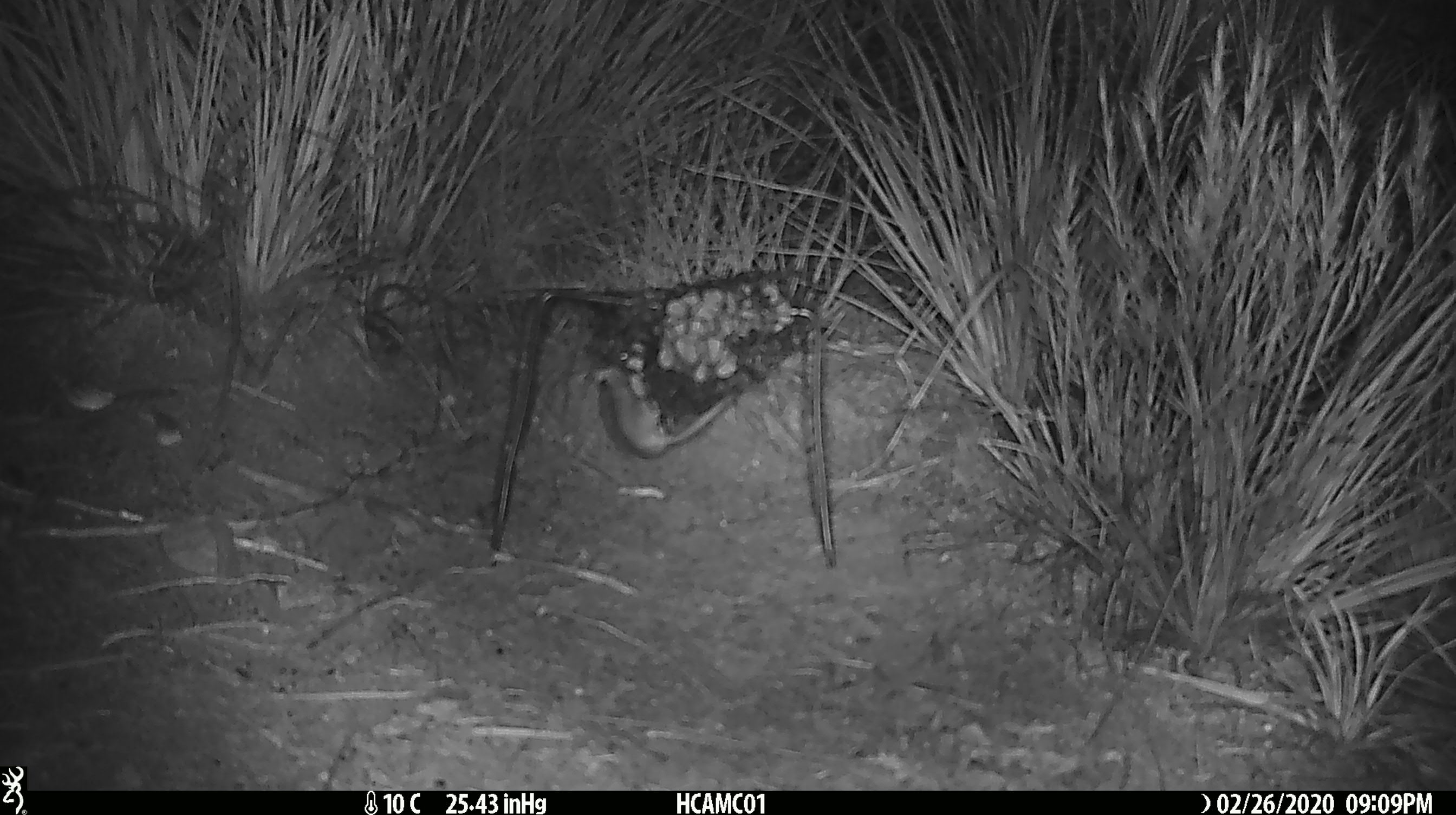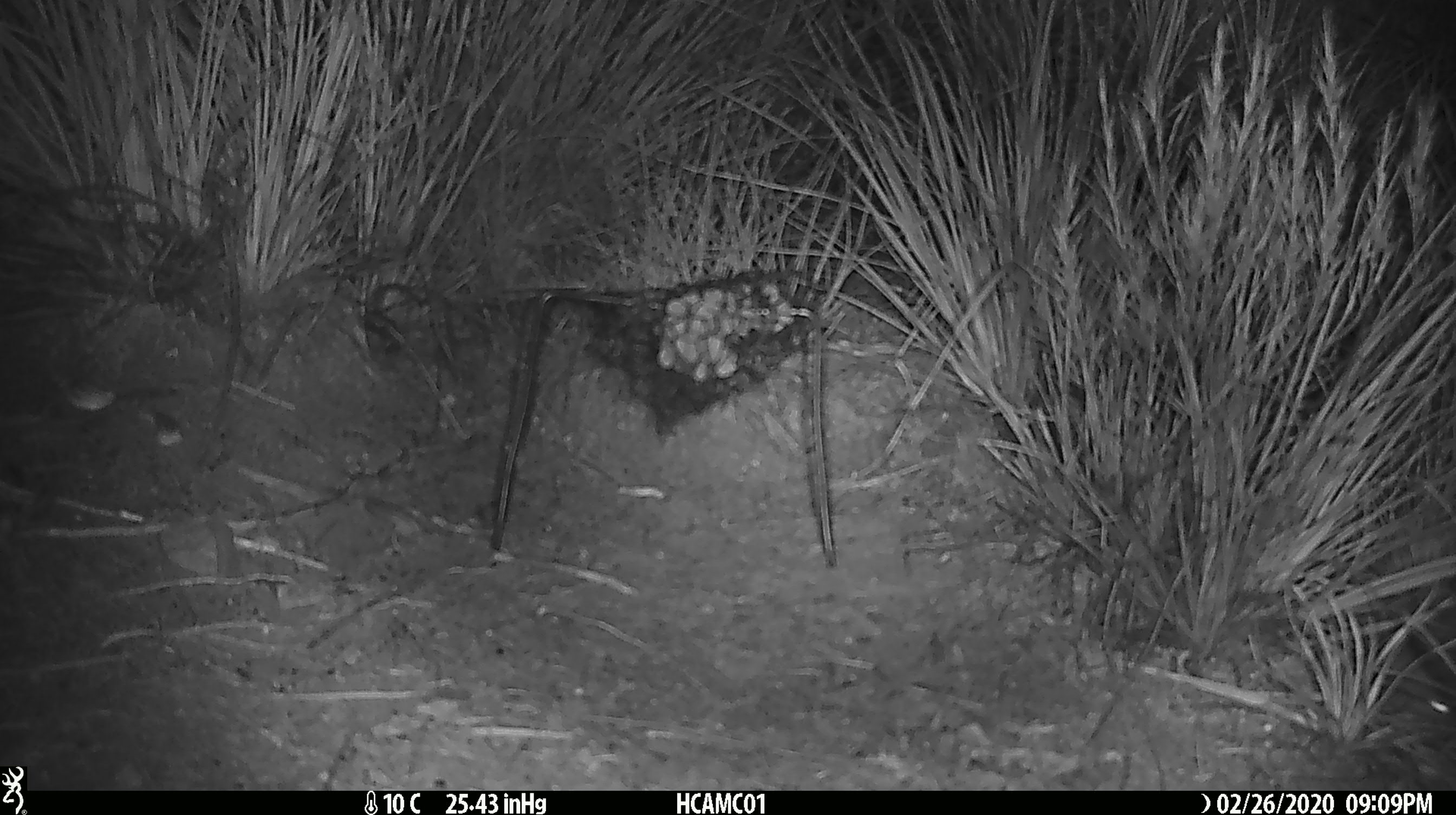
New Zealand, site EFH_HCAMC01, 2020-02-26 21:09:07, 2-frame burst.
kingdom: Animalia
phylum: Chordata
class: Mammalia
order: Rodentia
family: Muridae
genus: Mus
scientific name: Mus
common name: mouse